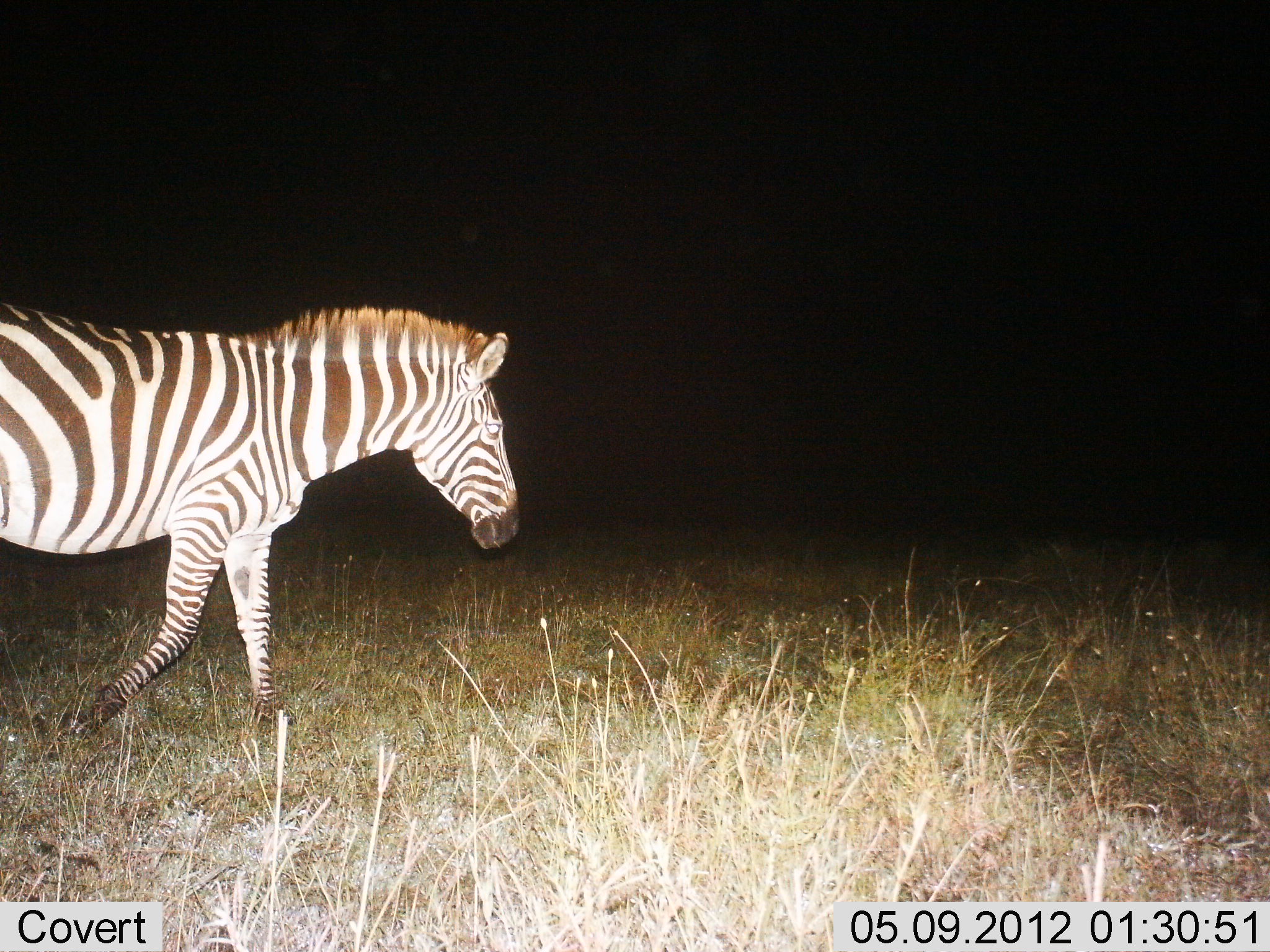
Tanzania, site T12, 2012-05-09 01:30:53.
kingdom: Animalia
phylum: Chordata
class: Mammalia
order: Perissodactyla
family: Equidae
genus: Equus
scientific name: Equus quagga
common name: plains zebra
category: zebra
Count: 1.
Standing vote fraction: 10%.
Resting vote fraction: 0%.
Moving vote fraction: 90%.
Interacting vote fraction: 0%.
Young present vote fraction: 0%.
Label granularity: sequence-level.